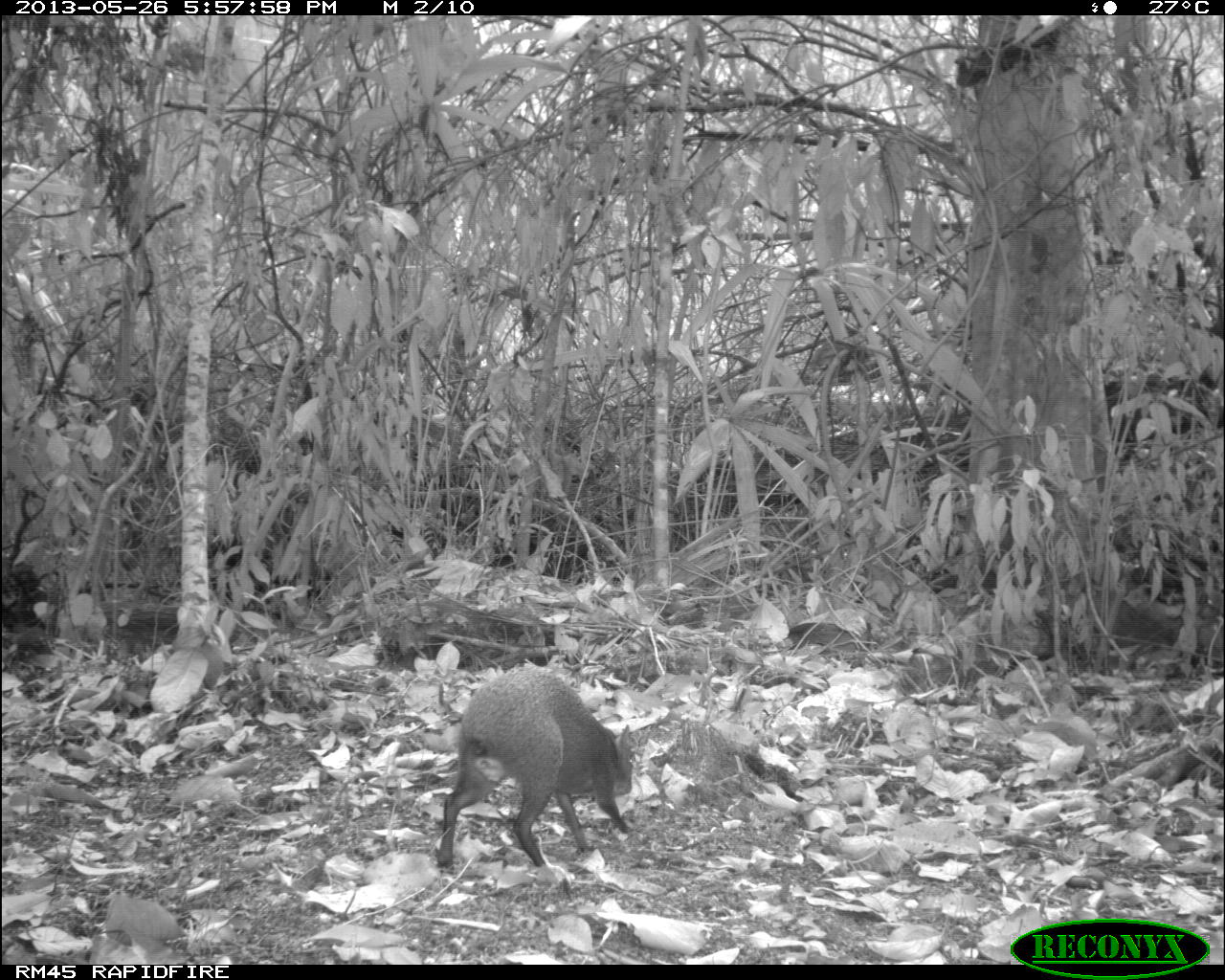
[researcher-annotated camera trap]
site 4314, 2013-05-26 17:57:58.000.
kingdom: Animalia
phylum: Chordata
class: Mammalia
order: Rodentia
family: Dasyproctidae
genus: Dasyprocta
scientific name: Dasyprocta punctata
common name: central american agouti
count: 1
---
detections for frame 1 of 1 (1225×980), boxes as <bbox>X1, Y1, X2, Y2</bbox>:
dasyprocta punctata: <bbox>433, 662, 636, 874</bbox>